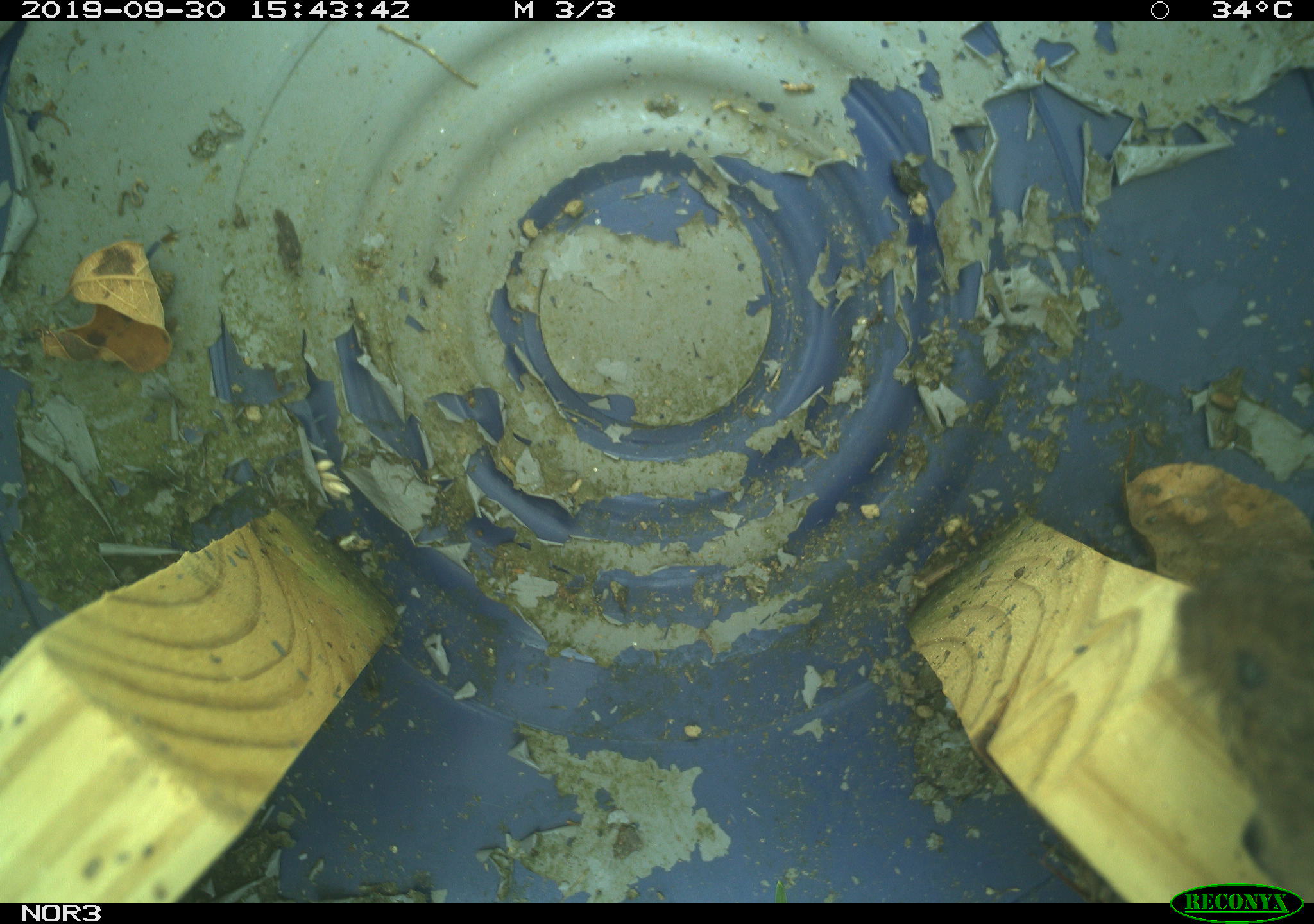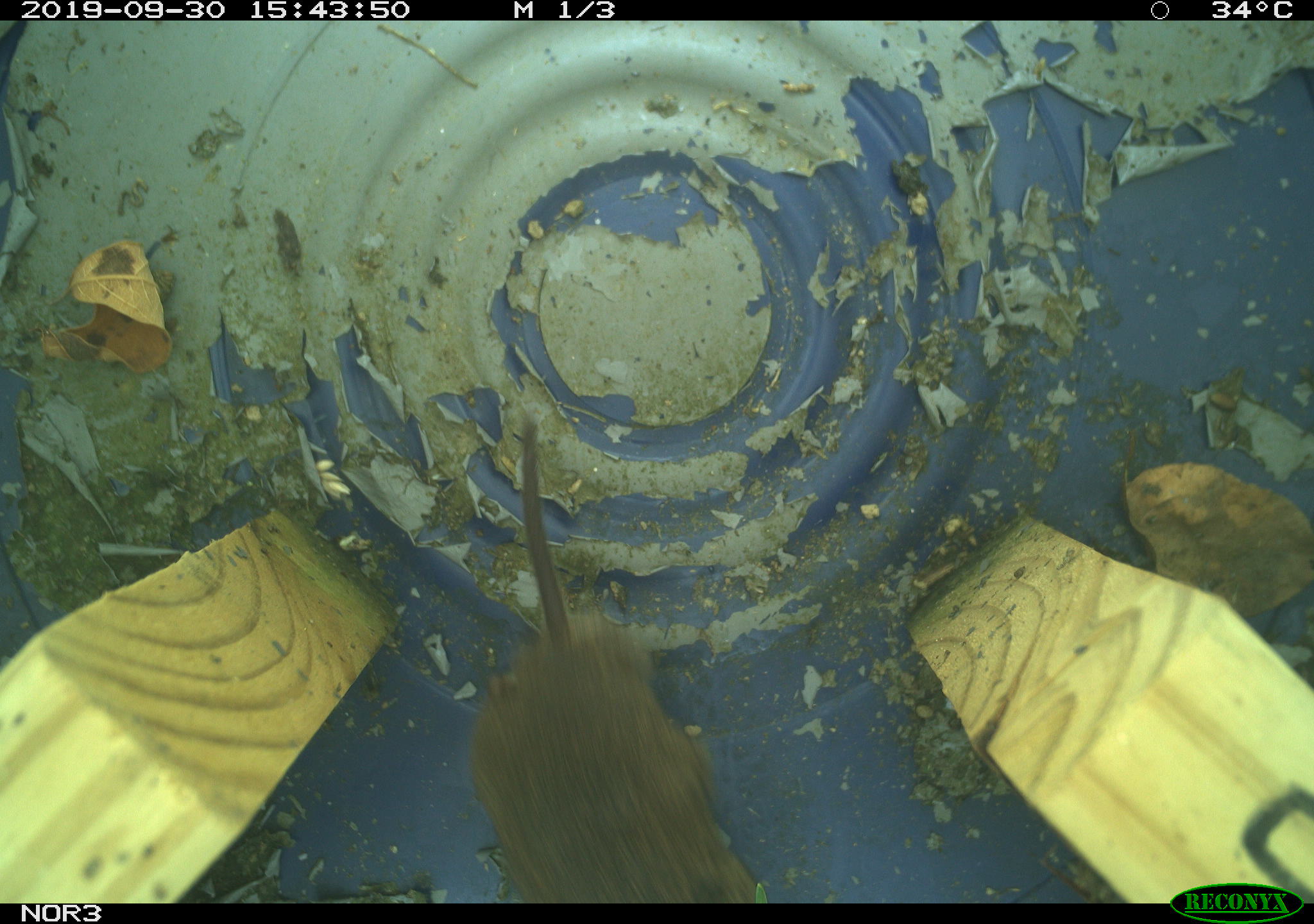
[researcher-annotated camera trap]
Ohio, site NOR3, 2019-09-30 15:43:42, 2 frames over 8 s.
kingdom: Animalia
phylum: Chordata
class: Mammalia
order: Rodentia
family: Cricetidae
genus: Microtus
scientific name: Microtus pennsylvanicus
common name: meadow vole